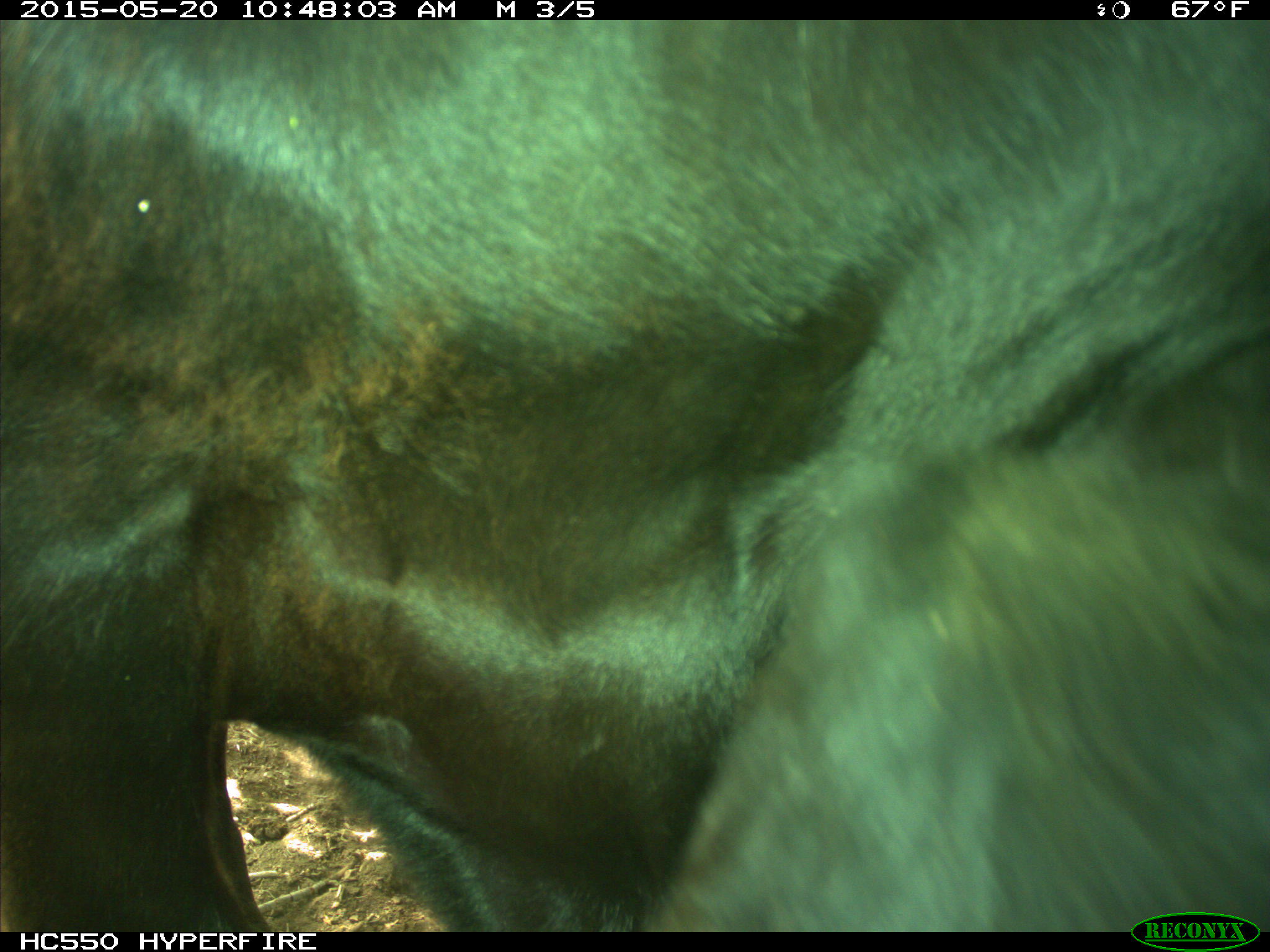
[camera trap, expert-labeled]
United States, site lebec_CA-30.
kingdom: Animalia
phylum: Chordata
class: Mammalia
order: Artiodactyla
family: Bovidae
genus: Bos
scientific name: Bos taurus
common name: domestic cow